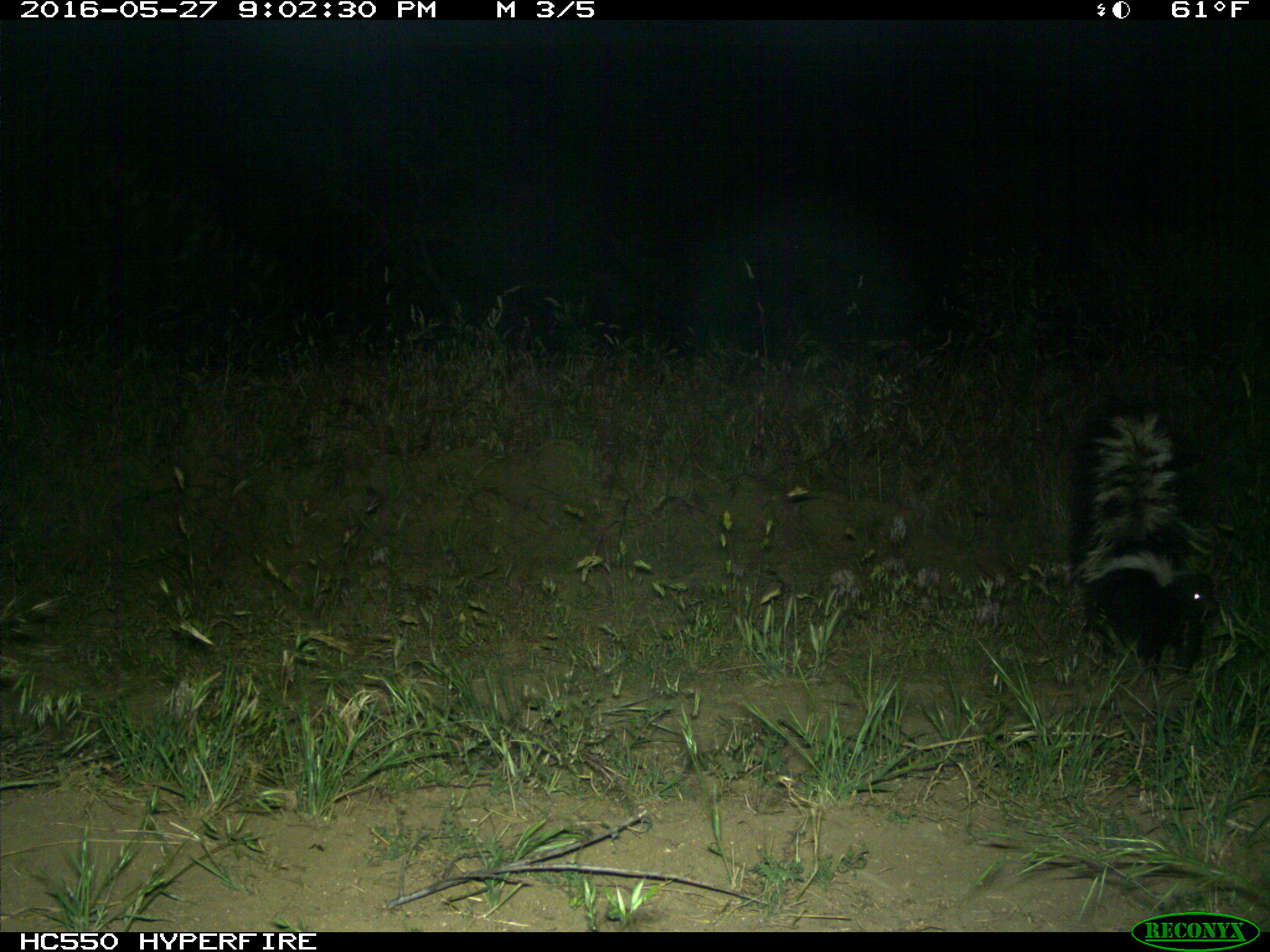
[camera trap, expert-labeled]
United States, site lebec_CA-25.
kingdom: Animalia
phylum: Chordata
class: Mammalia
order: Carnivora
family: Mephitidae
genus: Mephitis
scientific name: Mephitis mephitis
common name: striped skunk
Mephitis mephitis (striped skunk).